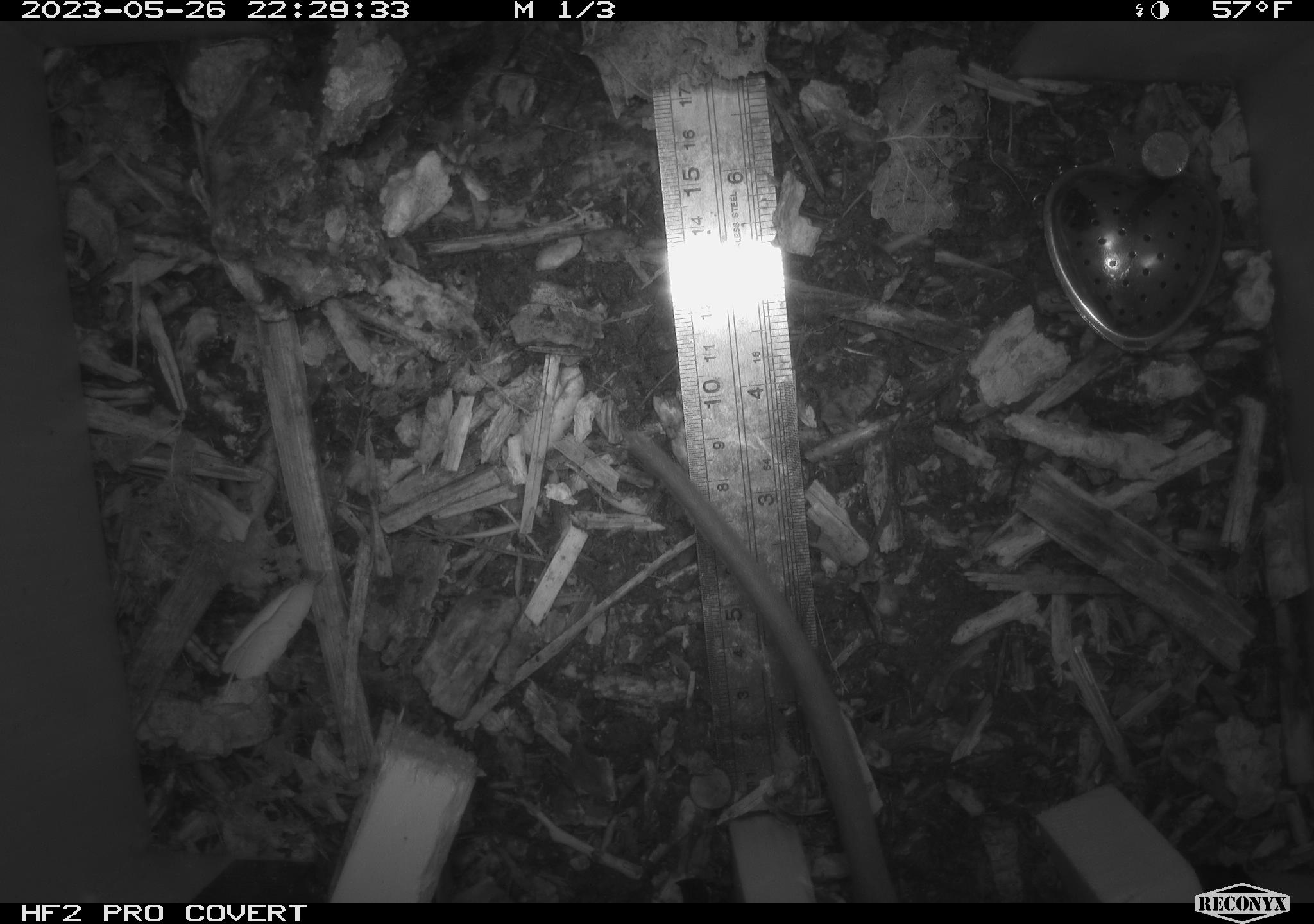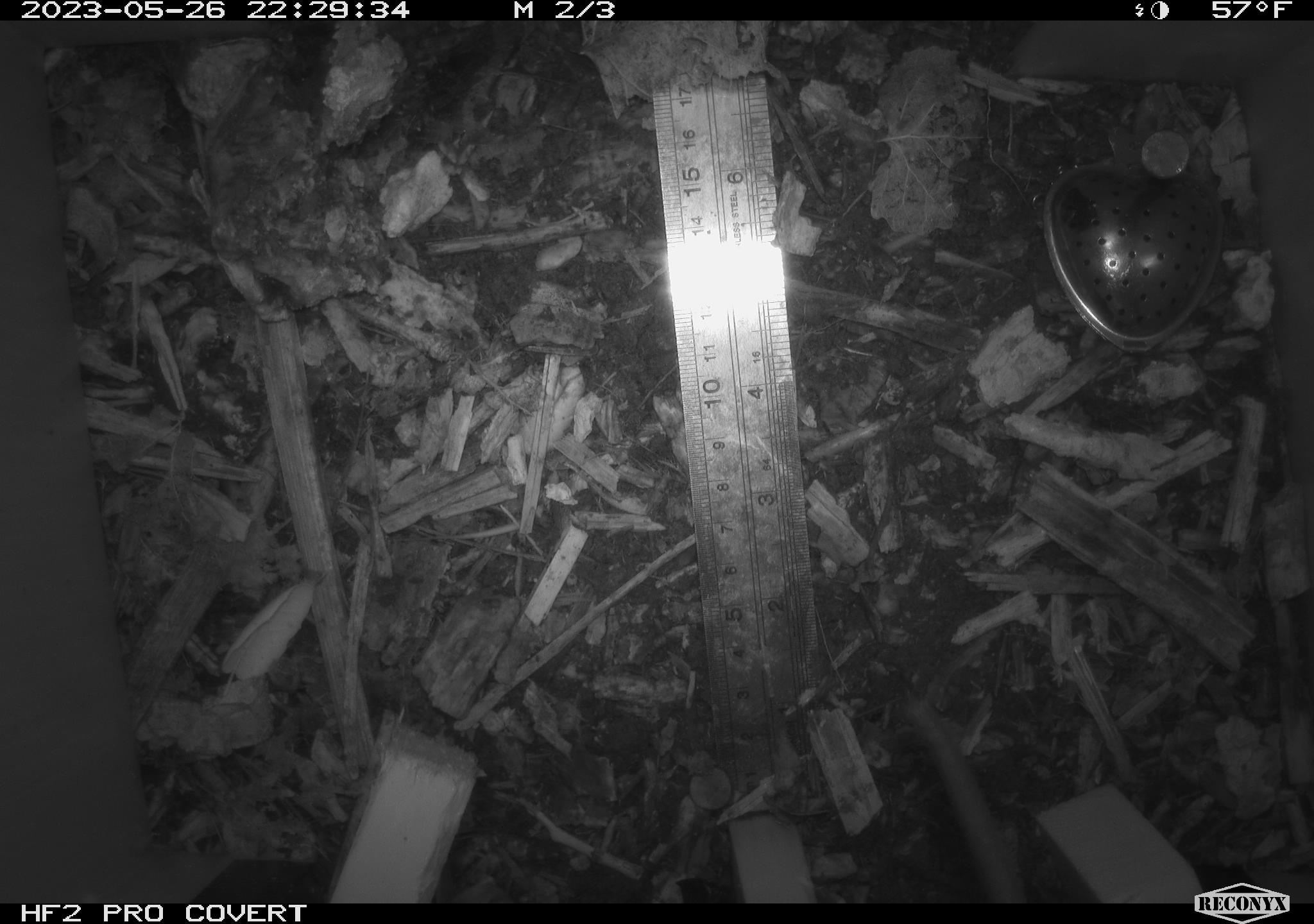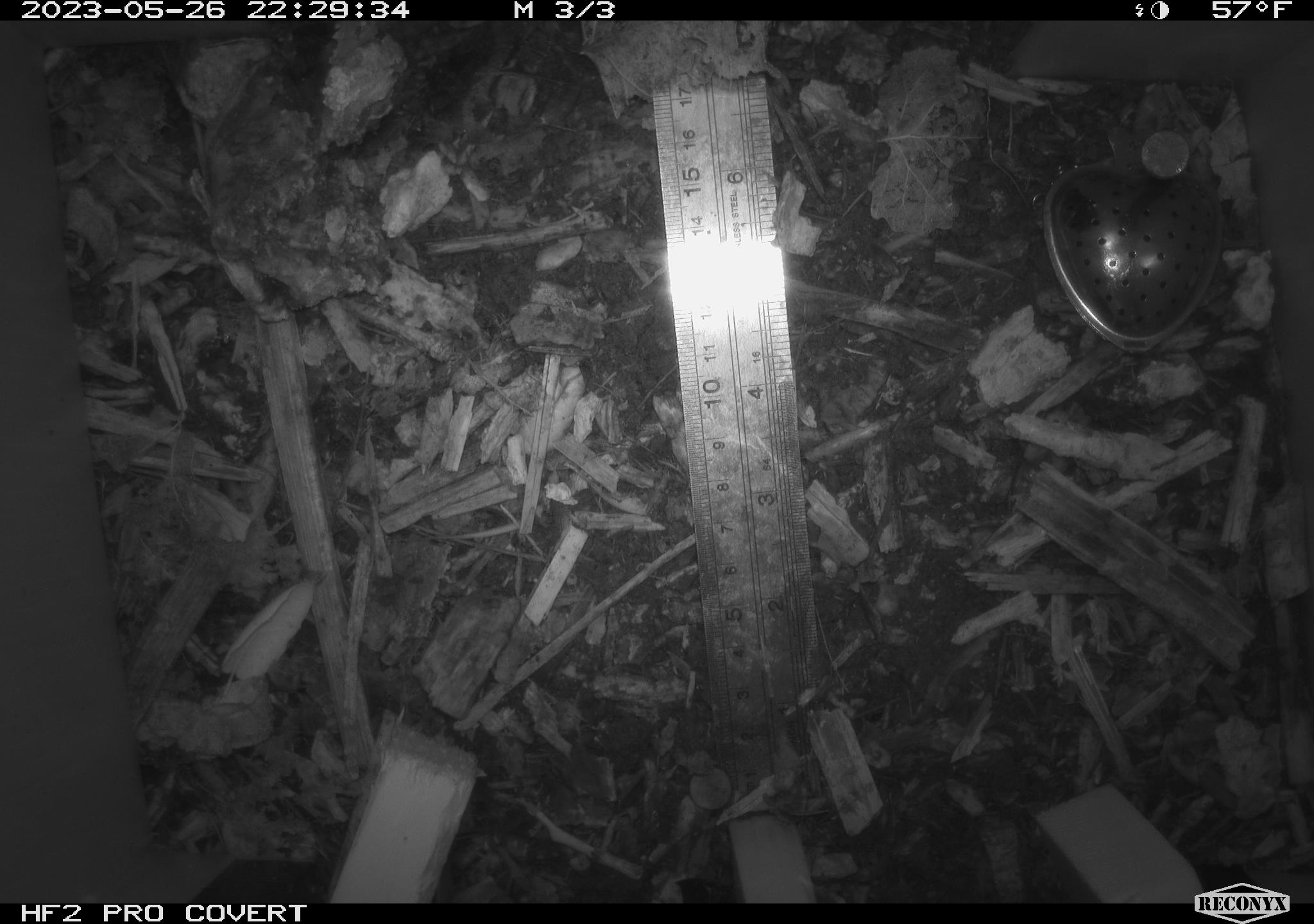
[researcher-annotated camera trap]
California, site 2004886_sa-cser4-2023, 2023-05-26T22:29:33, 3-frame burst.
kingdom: Animalia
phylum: Chordata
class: Mammalia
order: Rodentia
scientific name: Rodentia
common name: woodrat or rat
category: woodrat or rat species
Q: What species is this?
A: Woodrat or rat species (woodrat or rat) (Rodentia).